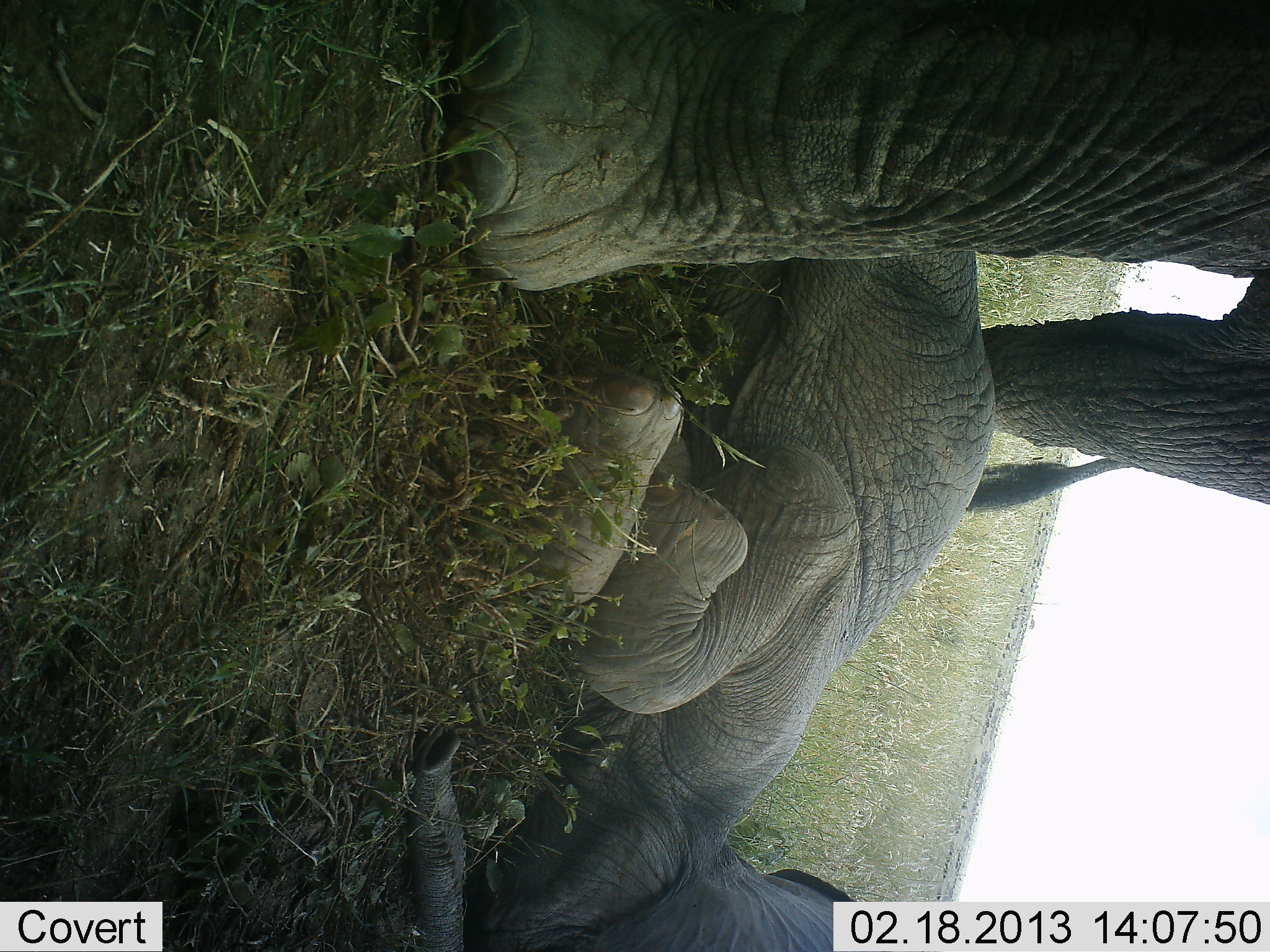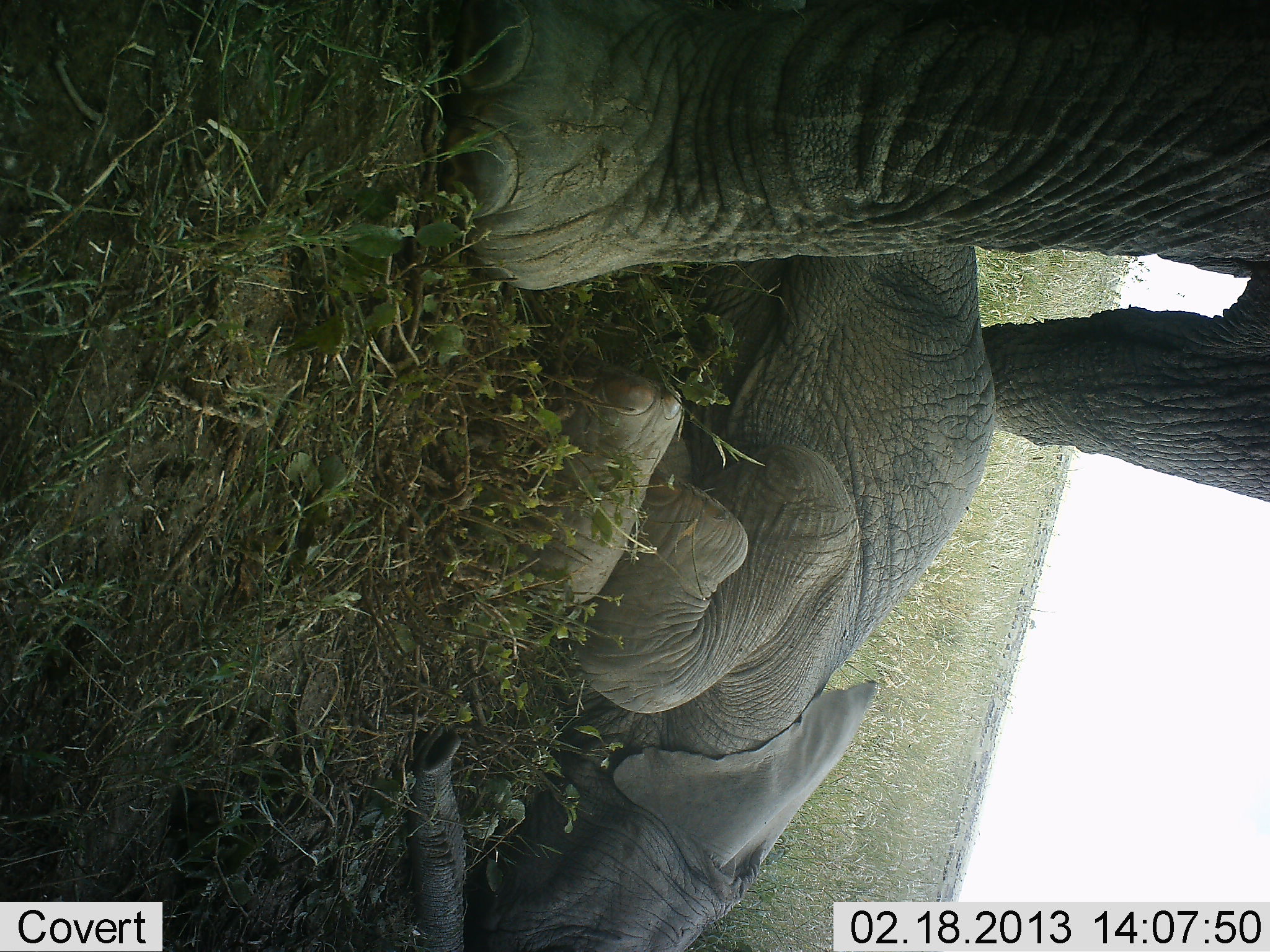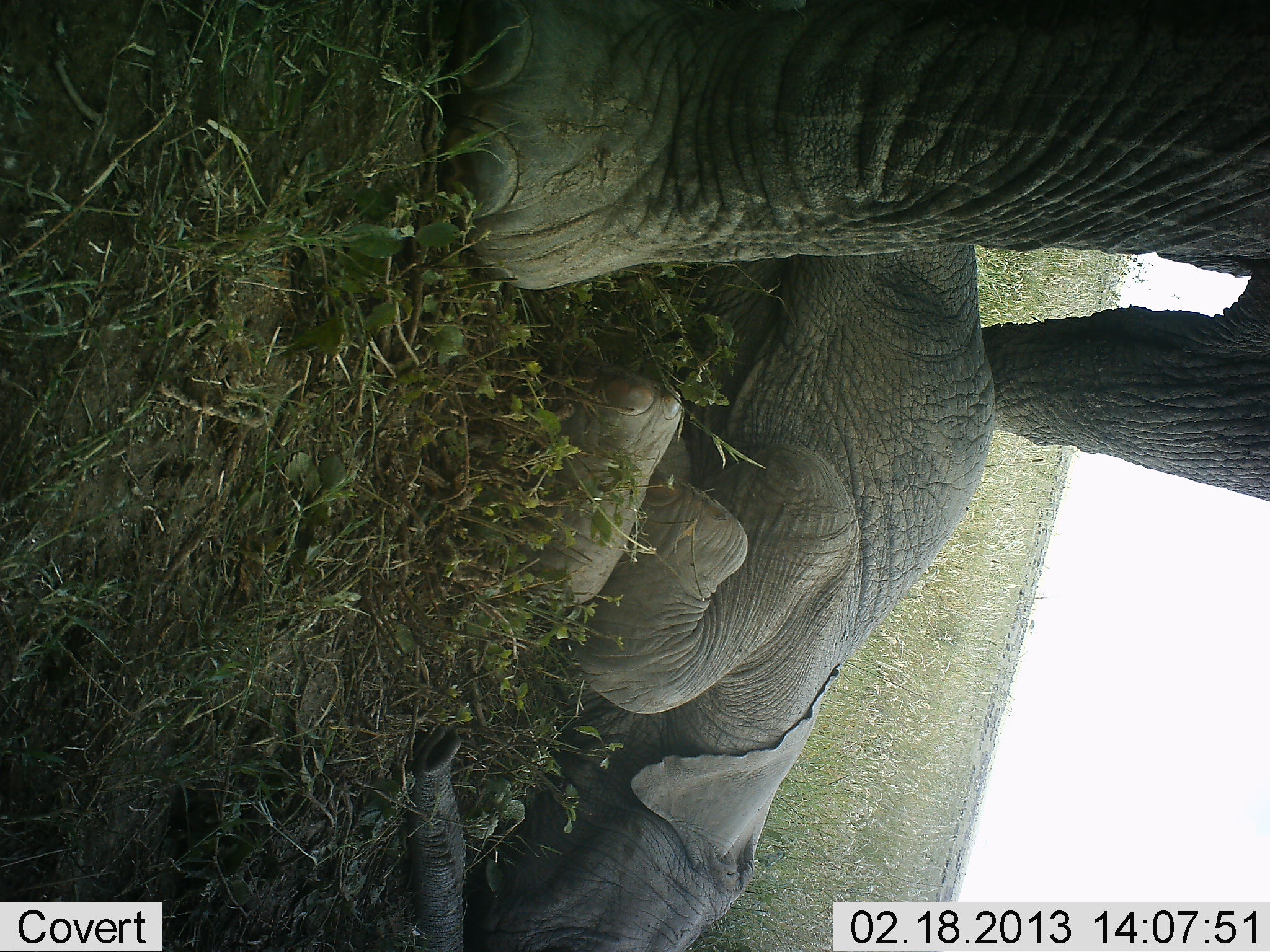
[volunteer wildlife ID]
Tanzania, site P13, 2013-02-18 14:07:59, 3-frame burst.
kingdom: Animalia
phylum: Chordata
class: Mammalia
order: Proboscidea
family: Elephantidae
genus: Loxodonta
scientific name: Loxodonta africana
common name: african bush elephant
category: elephant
Elephant (african bush elephant) (Loxodonta africana), count 2. Behavior (volunteer vote fractions): standing 78%, resting 95%, moving 0%, interacting 5%. Young present (vote fraction): 84%. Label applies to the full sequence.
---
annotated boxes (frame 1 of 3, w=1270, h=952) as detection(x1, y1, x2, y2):
animal: detection(434, 0, 1270, 515); detection(393, 250, 982, 950)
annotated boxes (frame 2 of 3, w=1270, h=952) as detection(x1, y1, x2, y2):
animal: detection(428, 0, 1270, 502); detection(406, 250, 995, 950)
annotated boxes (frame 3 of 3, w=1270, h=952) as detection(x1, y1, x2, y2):
animal: detection(394, 251, 998, 951); detection(436, 0, 1270, 503)